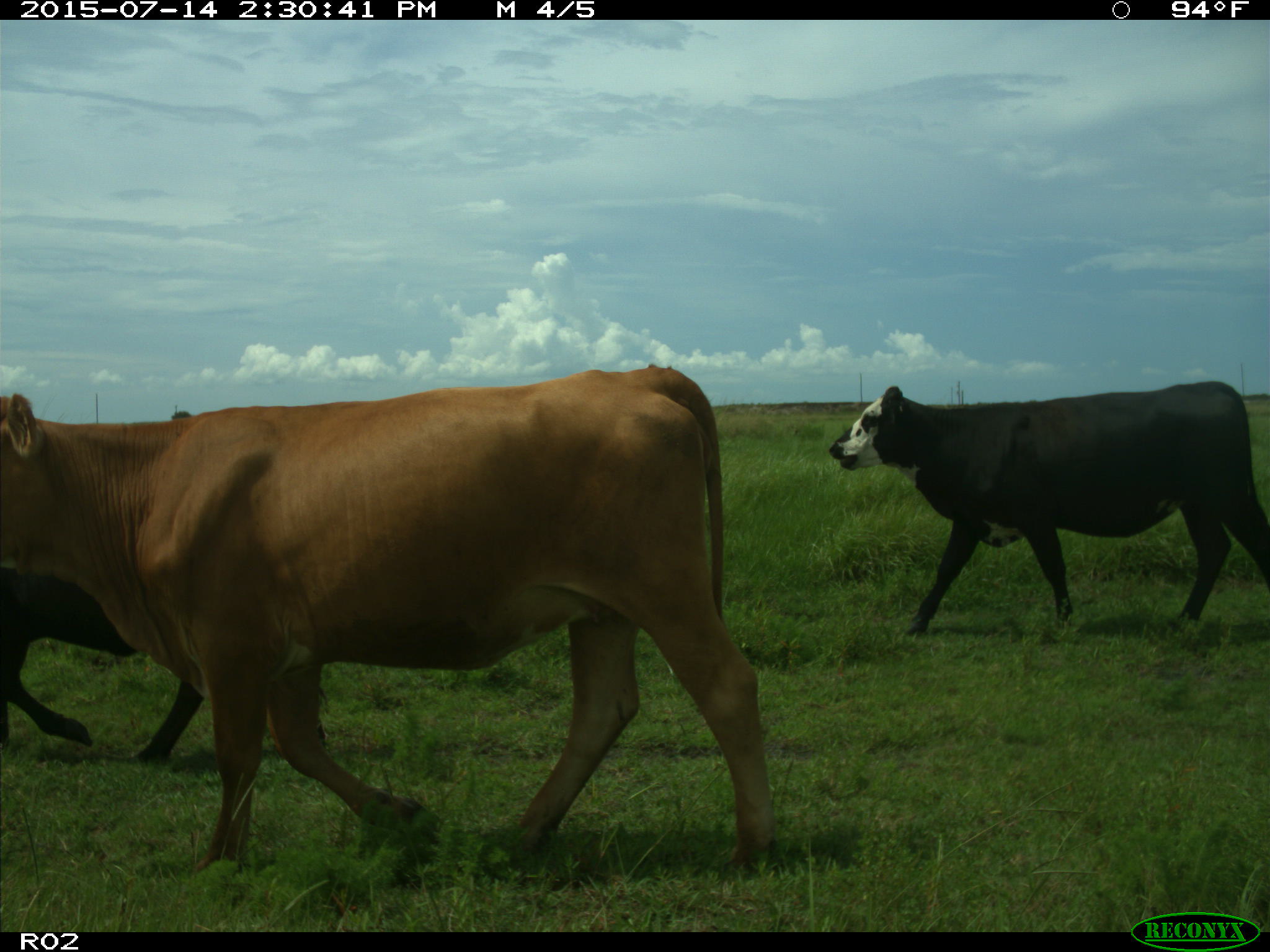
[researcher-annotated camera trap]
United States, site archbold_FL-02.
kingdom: Animalia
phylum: Chordata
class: Mammalia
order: Artiodactyla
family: Bovidae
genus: Bos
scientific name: Bos taurus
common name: domestic cow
Bos taurus (domestic cow).